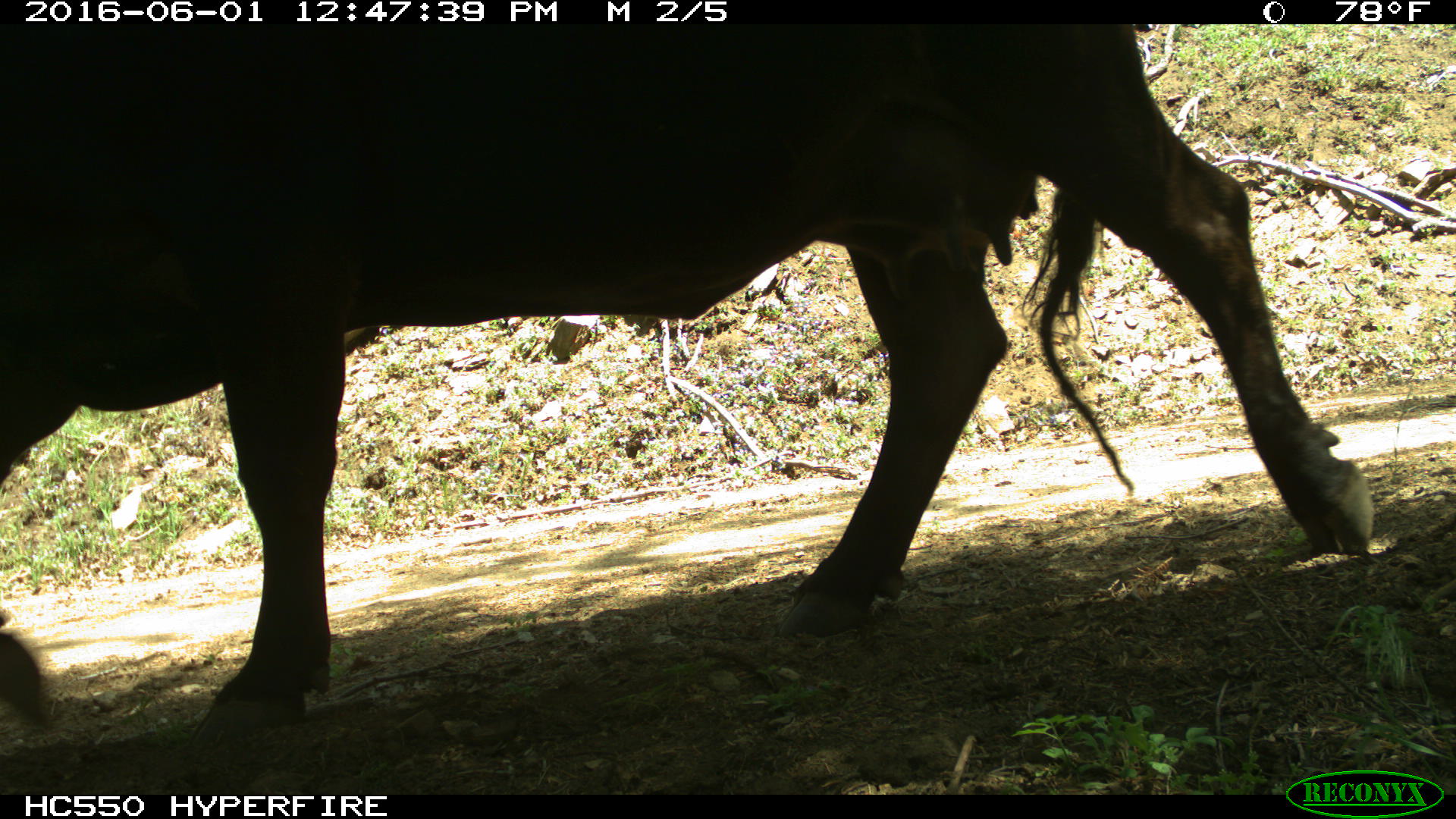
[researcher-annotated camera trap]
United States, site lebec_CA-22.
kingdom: Animalia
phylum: Chordata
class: Mammalia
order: Artiodactyla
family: Bovidae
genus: Bos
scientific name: Bos taurus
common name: domestic cow